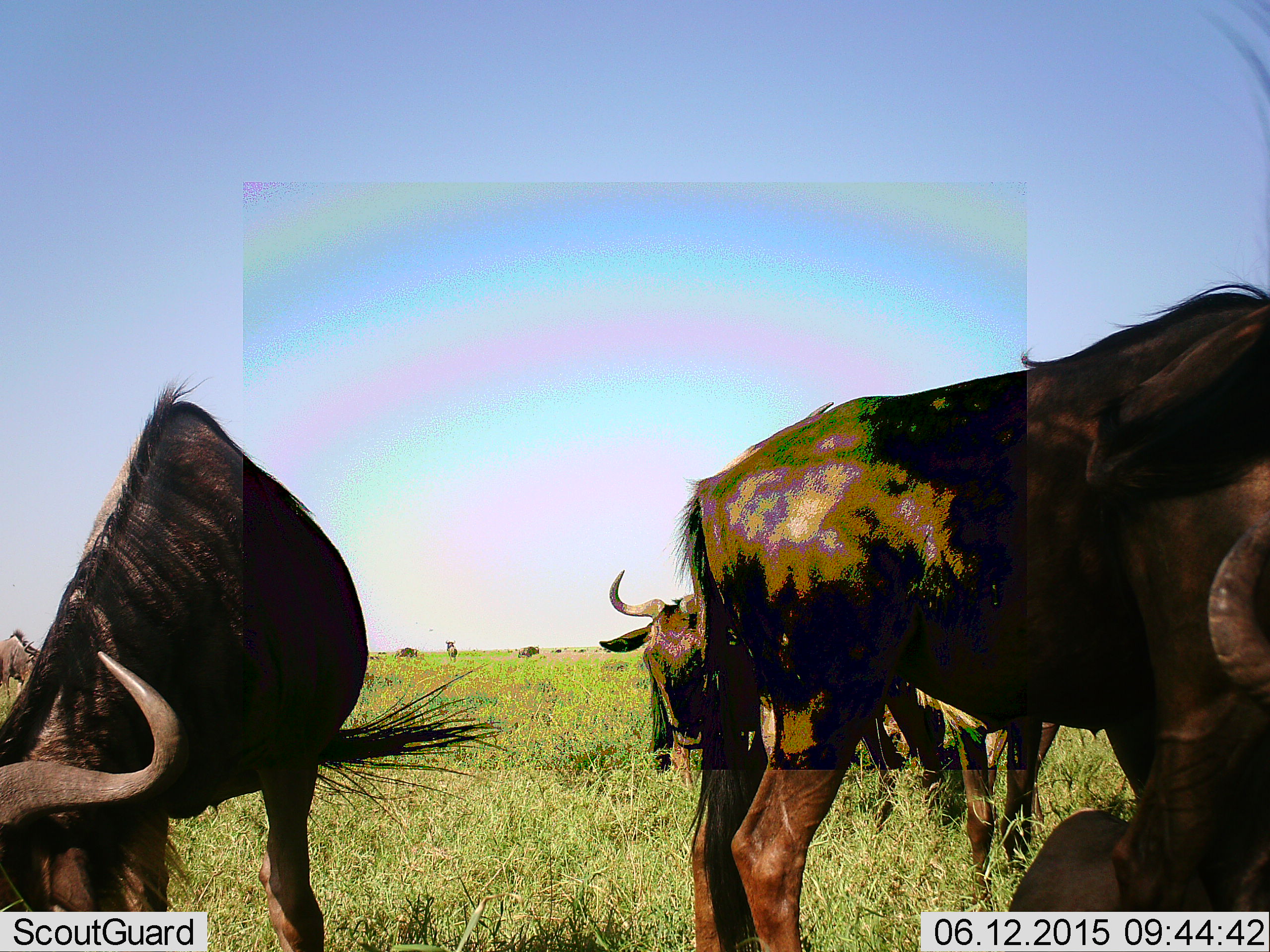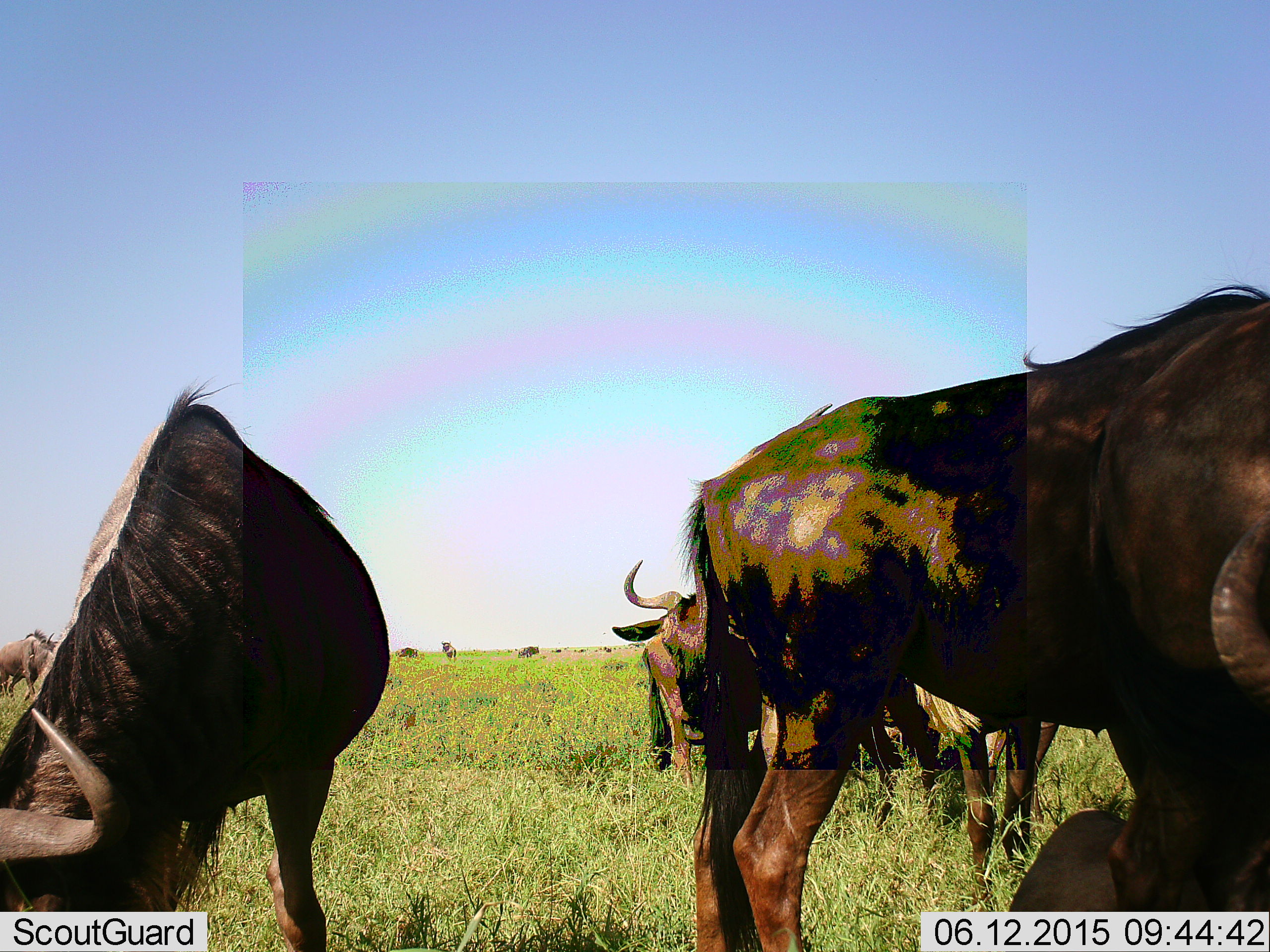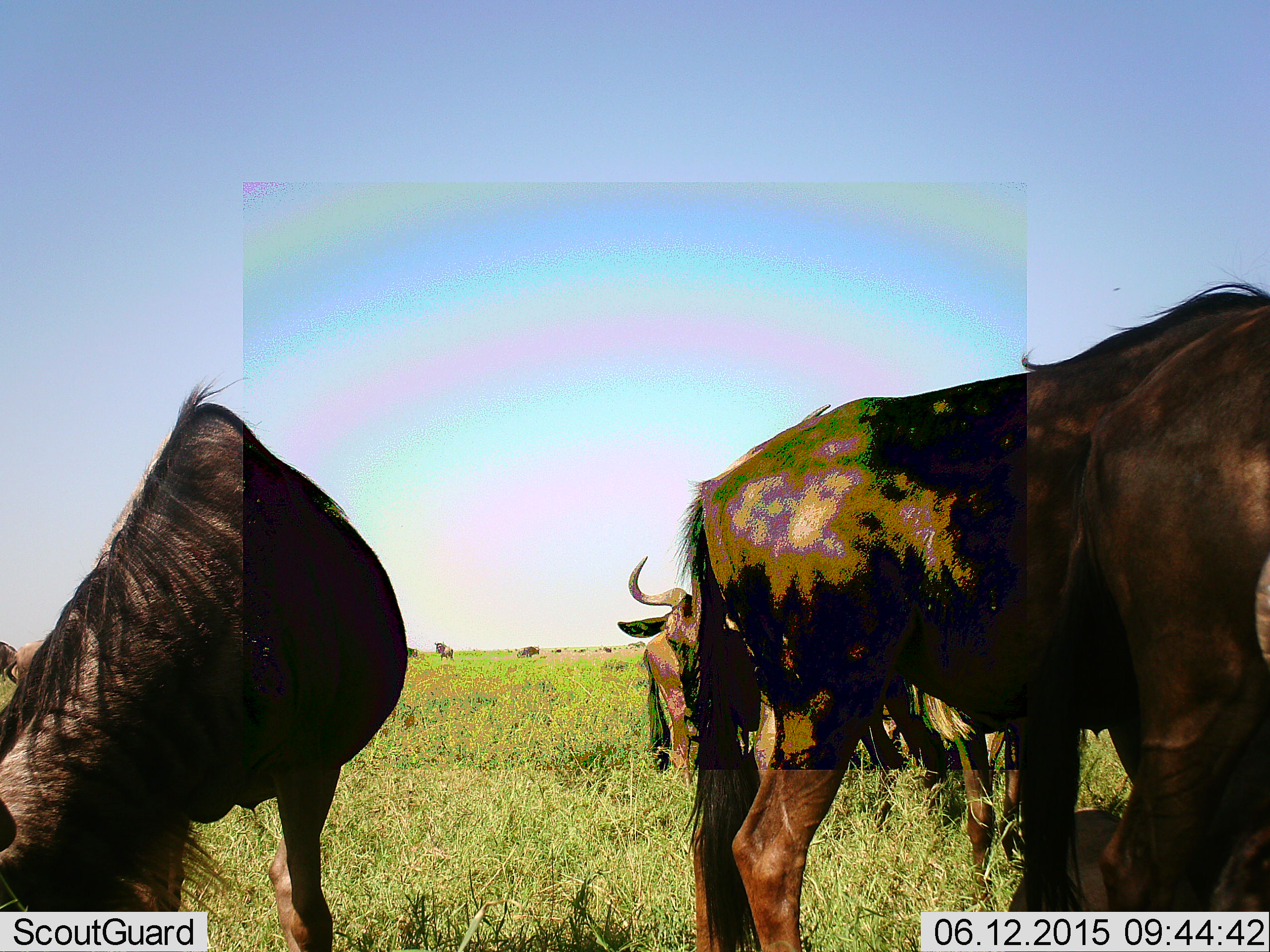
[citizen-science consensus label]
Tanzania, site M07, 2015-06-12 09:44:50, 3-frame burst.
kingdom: Animalia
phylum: Chordata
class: Mammalia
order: Artiodactyla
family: Bovidae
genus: Connochaetes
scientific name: Connochaetes taurinus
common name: blue wildebeest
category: wildebeest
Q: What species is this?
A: Wildebeest (blue wildebeest) (Connochaetes taurinus).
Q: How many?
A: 9.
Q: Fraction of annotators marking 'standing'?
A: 80%.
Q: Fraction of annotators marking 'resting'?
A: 40%.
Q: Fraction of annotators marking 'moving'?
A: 10%.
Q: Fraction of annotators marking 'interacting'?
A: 0%.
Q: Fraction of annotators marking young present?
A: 10%.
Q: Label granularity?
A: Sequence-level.